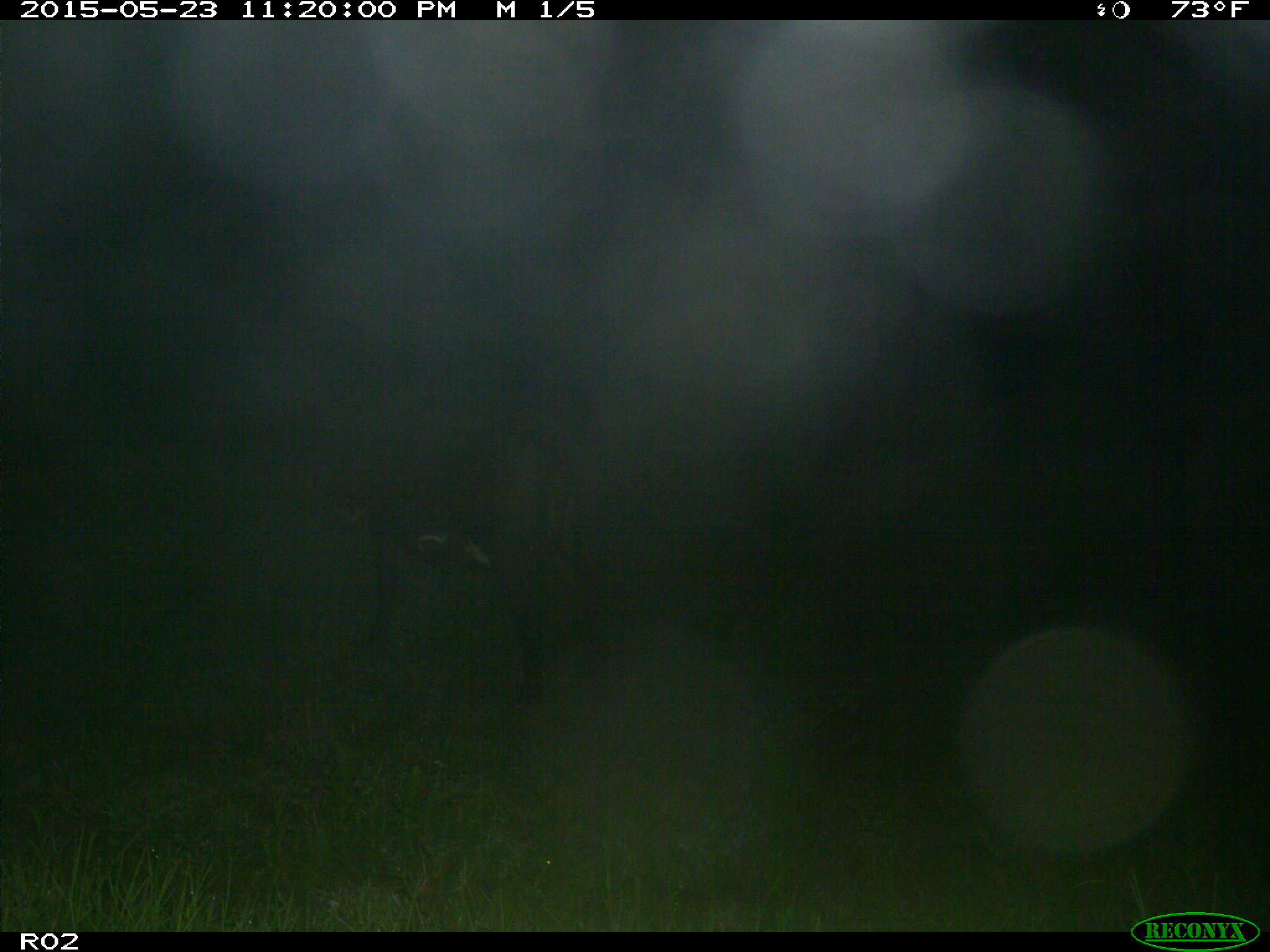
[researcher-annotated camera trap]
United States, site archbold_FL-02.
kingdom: Animalia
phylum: Chordata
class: Mammalia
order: Artiodactyla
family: Bovidae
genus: Bos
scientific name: Bos taurus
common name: domestic cow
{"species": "Bos taurus (domestic cow)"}